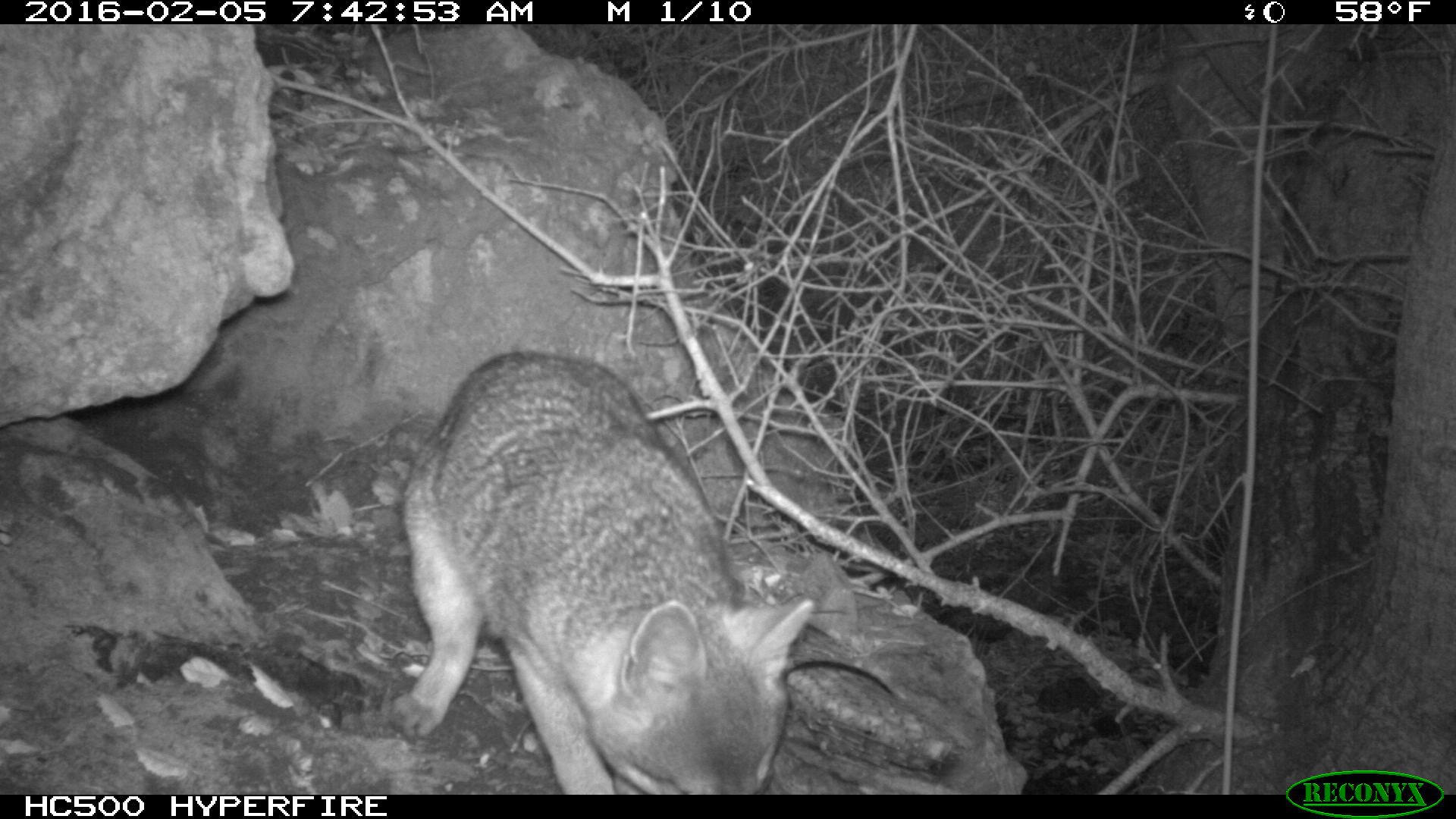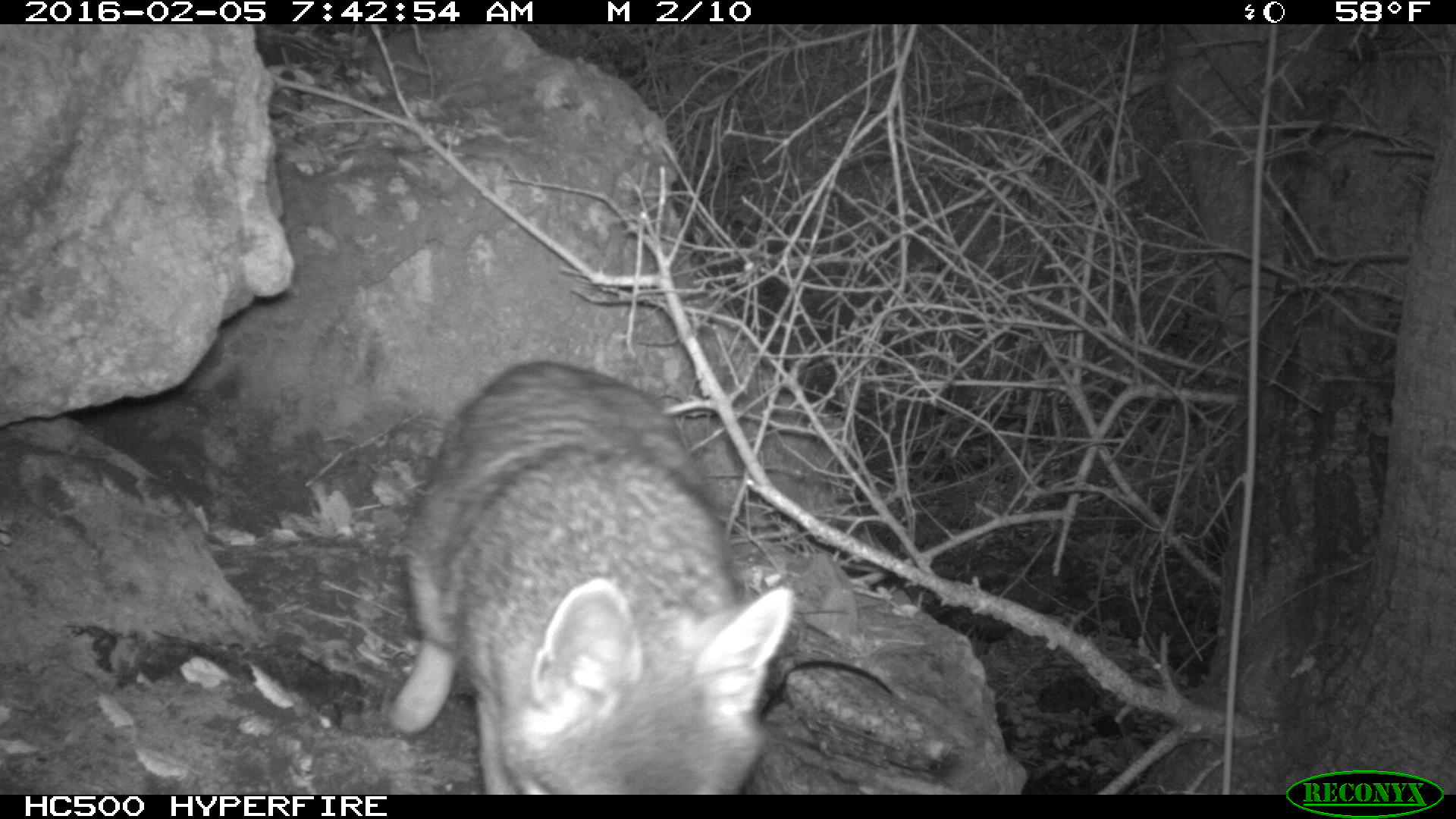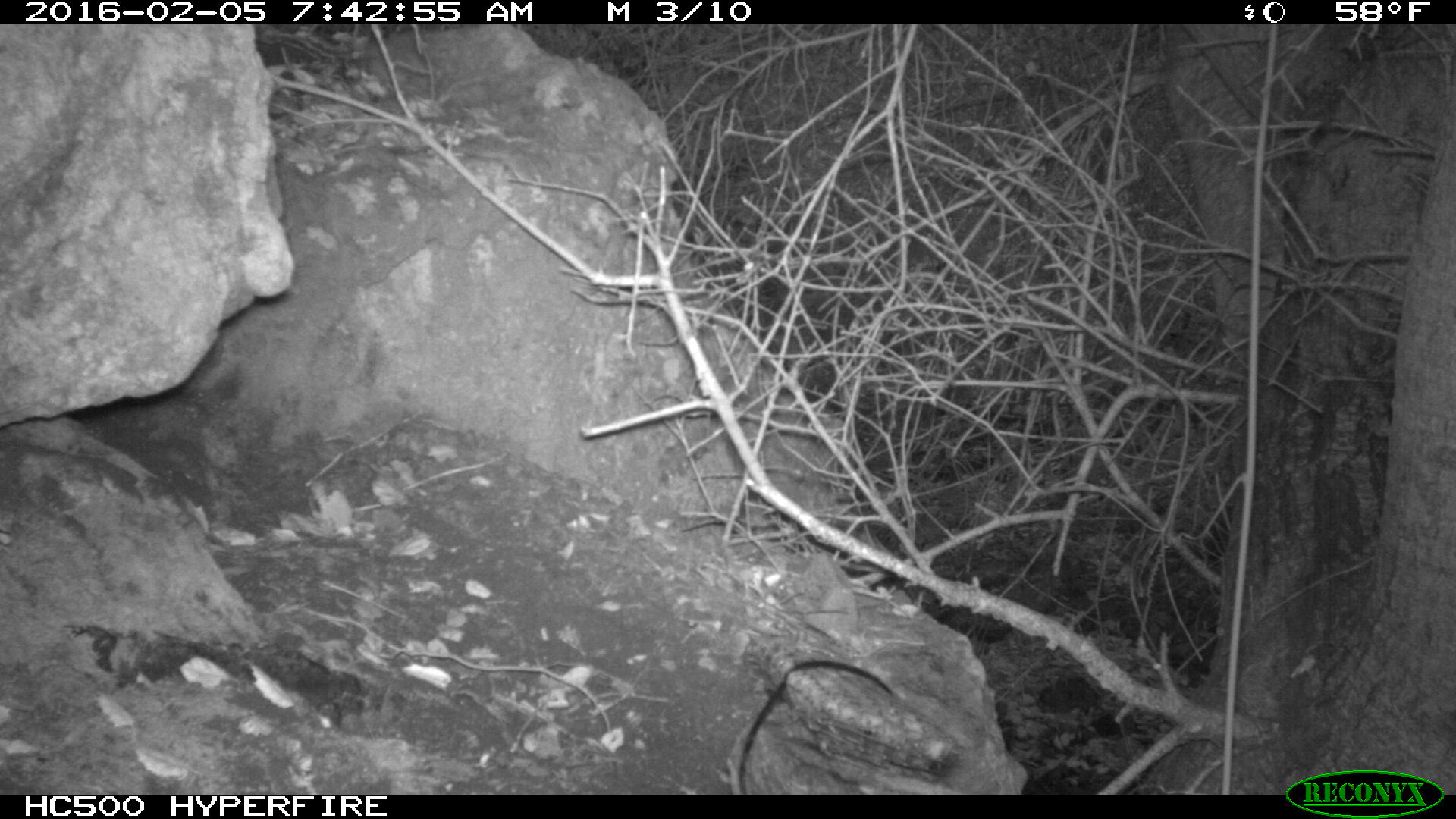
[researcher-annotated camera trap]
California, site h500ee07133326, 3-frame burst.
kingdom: Animalia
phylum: Chordata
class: Mammalia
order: Carnivora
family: Canidae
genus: Urocyon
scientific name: Urocyon littoralis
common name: island fox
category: fox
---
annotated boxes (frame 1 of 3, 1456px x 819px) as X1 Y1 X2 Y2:
fox: 399 351 812 792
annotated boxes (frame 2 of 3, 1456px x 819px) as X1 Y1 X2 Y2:
fox: 386 360 796 794